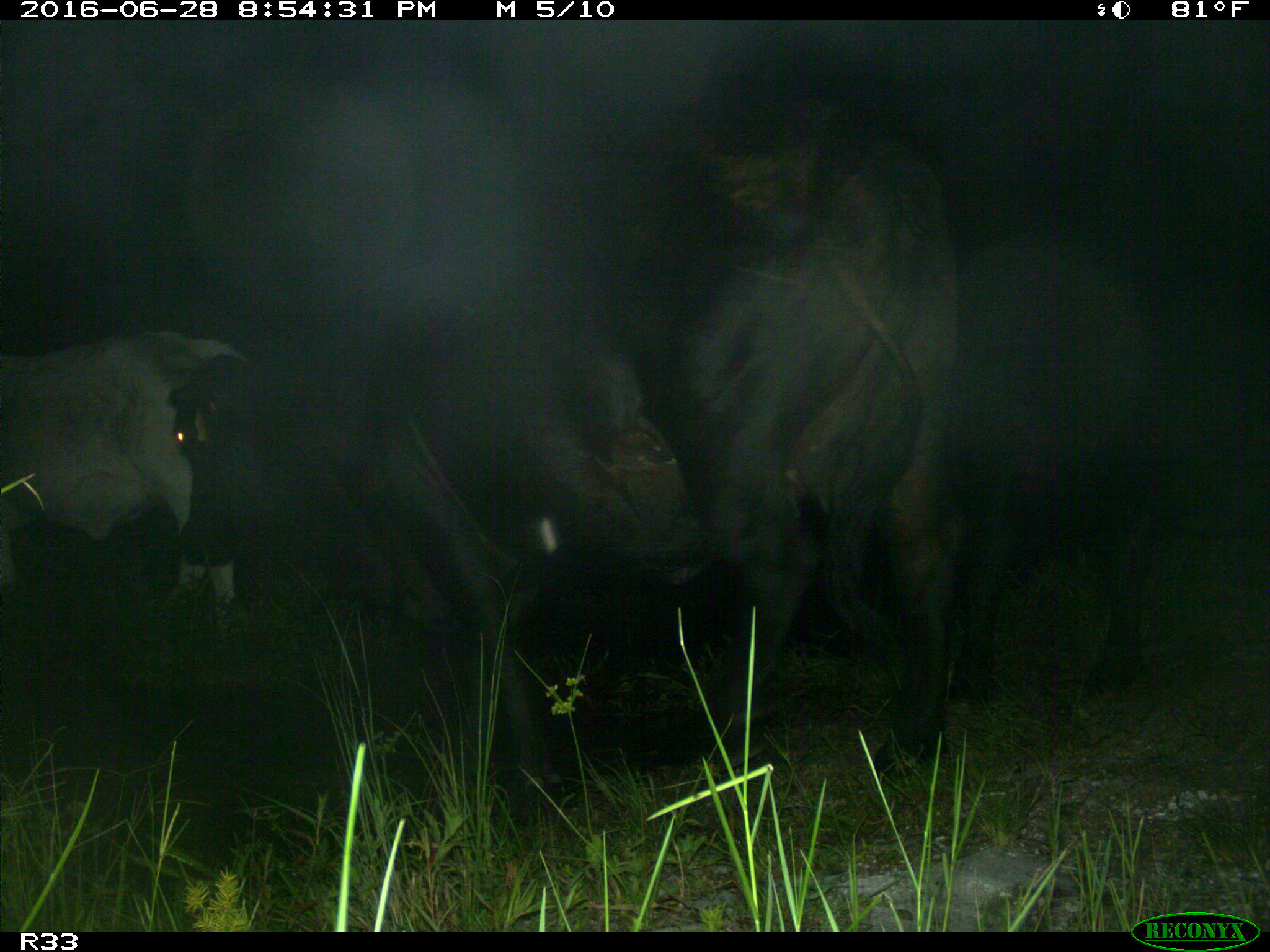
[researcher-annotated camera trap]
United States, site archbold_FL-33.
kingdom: Animalia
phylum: Chordata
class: Mammalia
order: Artiodactyla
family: Bovidae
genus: Bos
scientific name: Bos taurus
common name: domestic cow